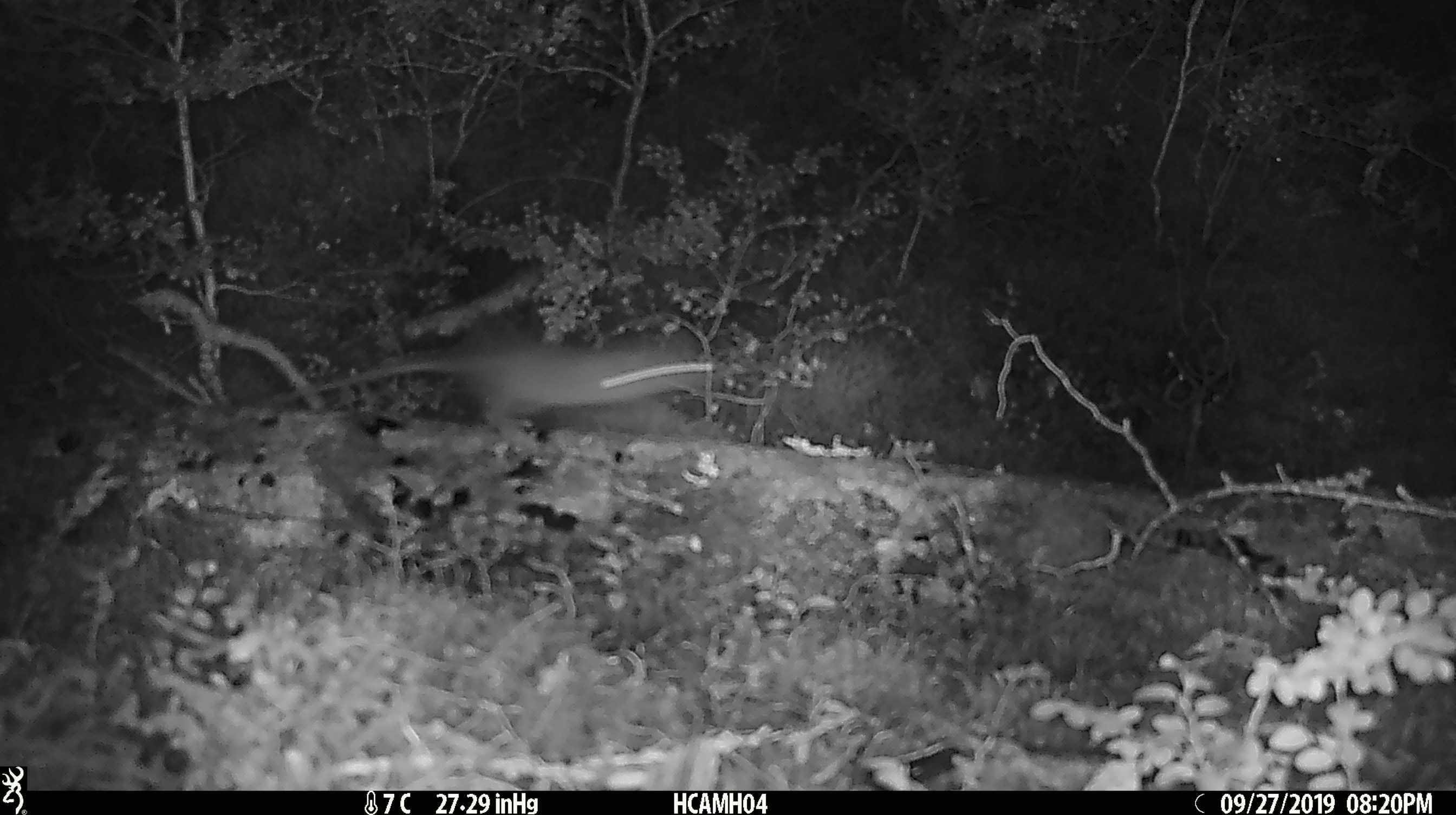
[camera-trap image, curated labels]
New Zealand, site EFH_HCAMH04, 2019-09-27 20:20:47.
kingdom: Animalia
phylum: Chordata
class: Mammalia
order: Rodentia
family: Muridae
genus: Mus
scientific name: Mus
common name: mouse